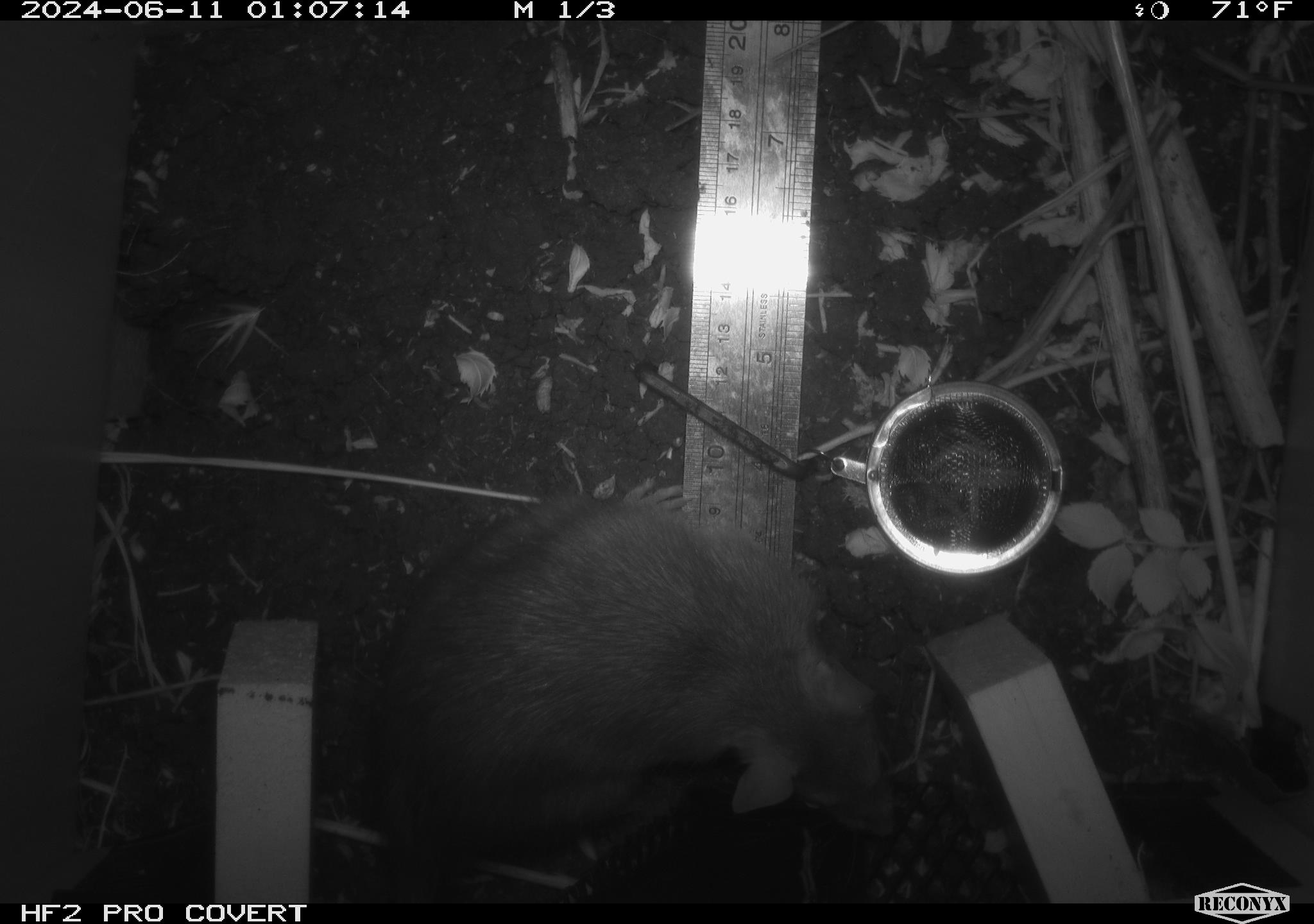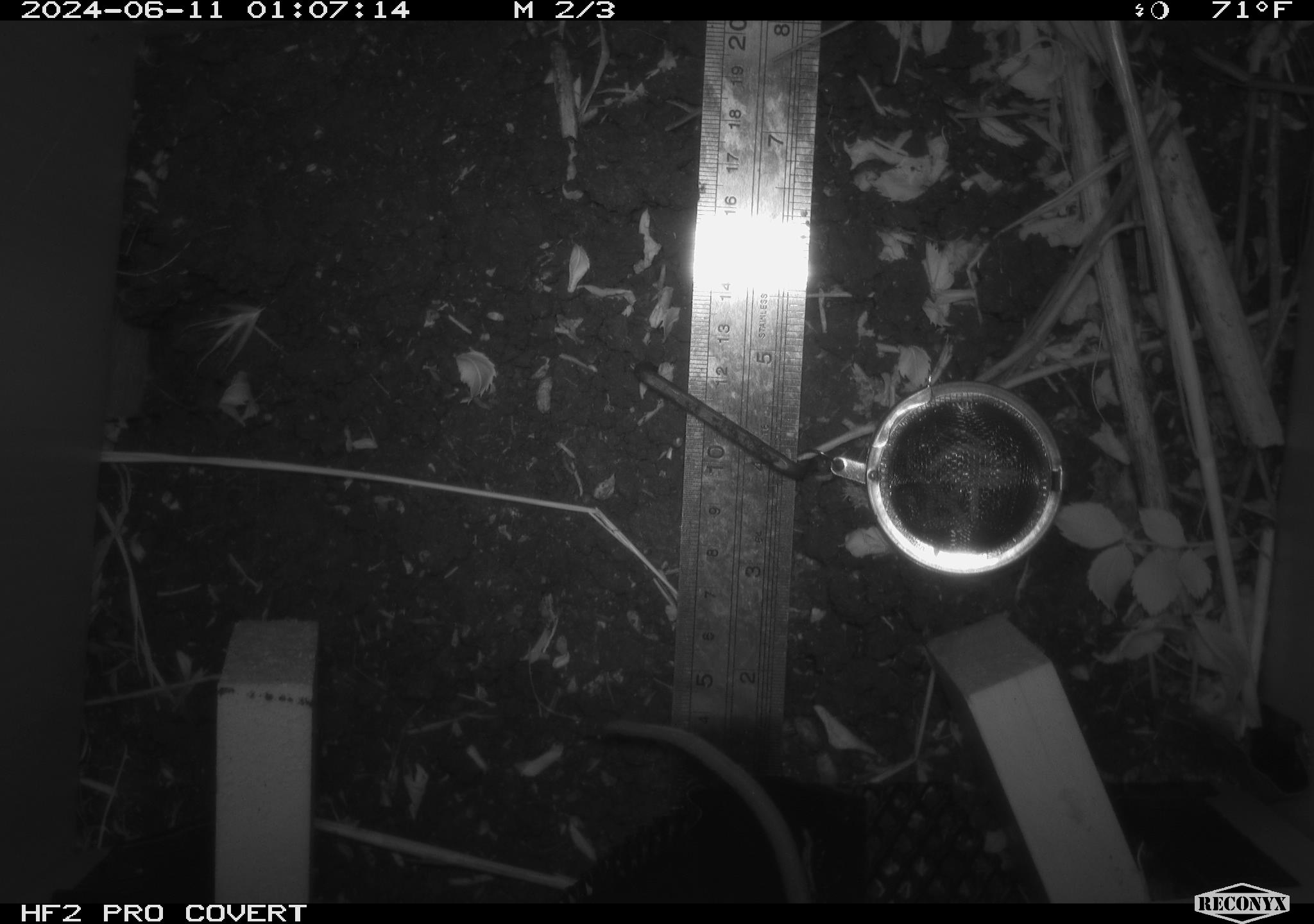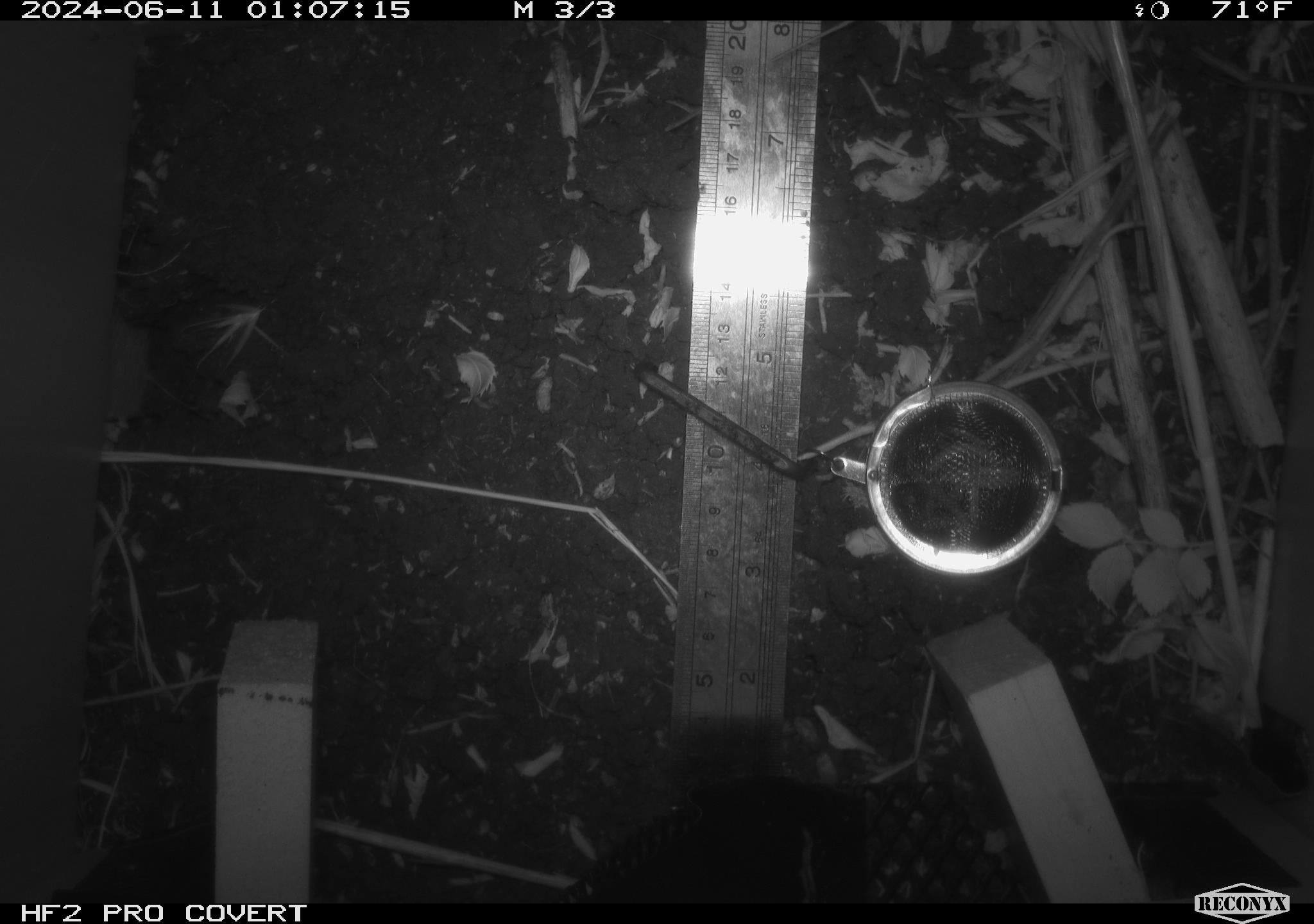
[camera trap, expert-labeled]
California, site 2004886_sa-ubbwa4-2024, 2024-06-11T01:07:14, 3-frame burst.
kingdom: Animalia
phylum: Chordata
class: Mammalia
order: Rodentia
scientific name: Rodentia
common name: woodrat or rat or mouse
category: woodrat or rat or mouse species